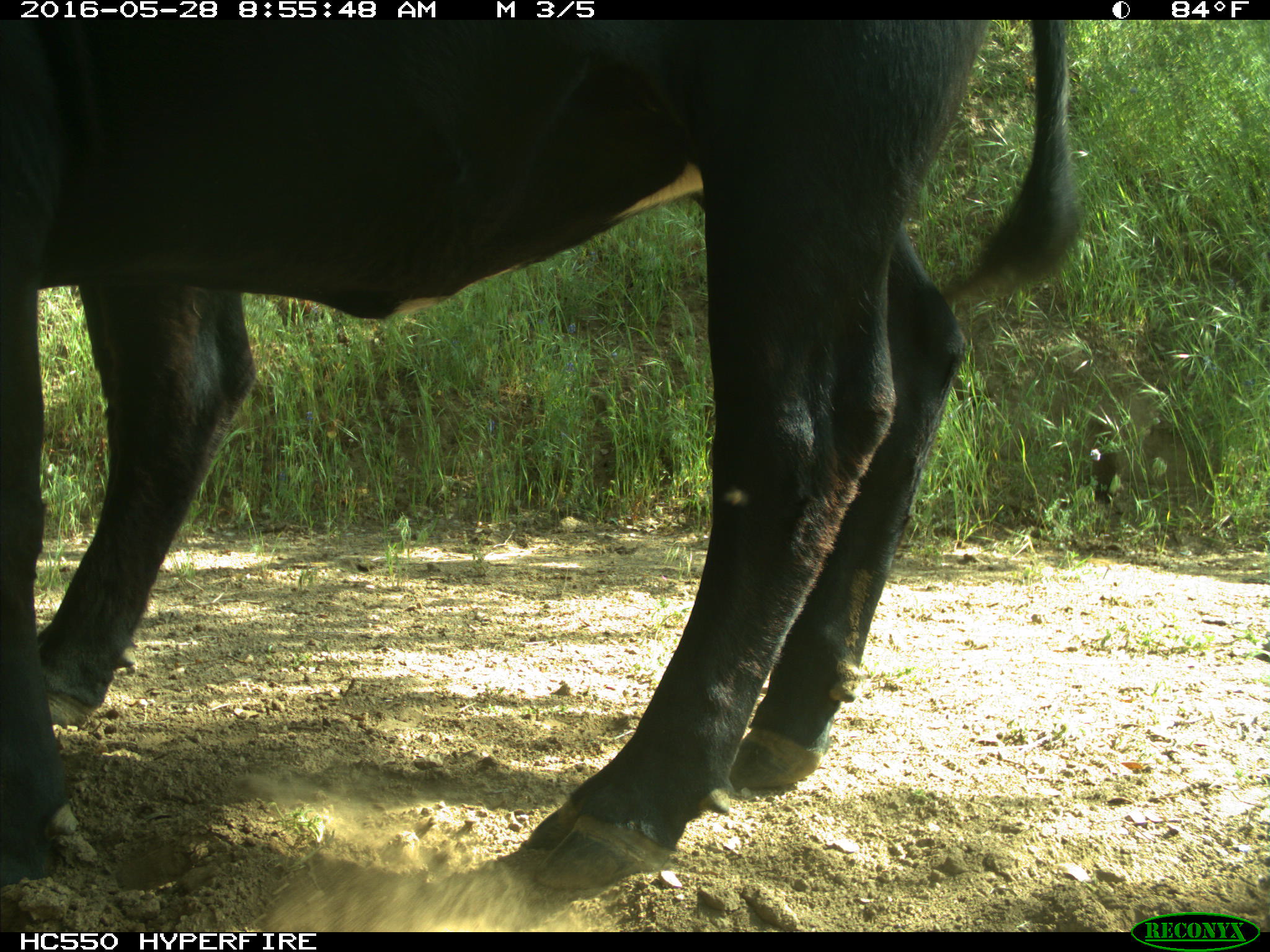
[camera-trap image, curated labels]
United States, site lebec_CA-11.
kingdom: Animalia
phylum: Chordata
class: Mammalia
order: Artiodactyla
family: Bovidae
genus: Bos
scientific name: Bos taurus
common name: domestic cow